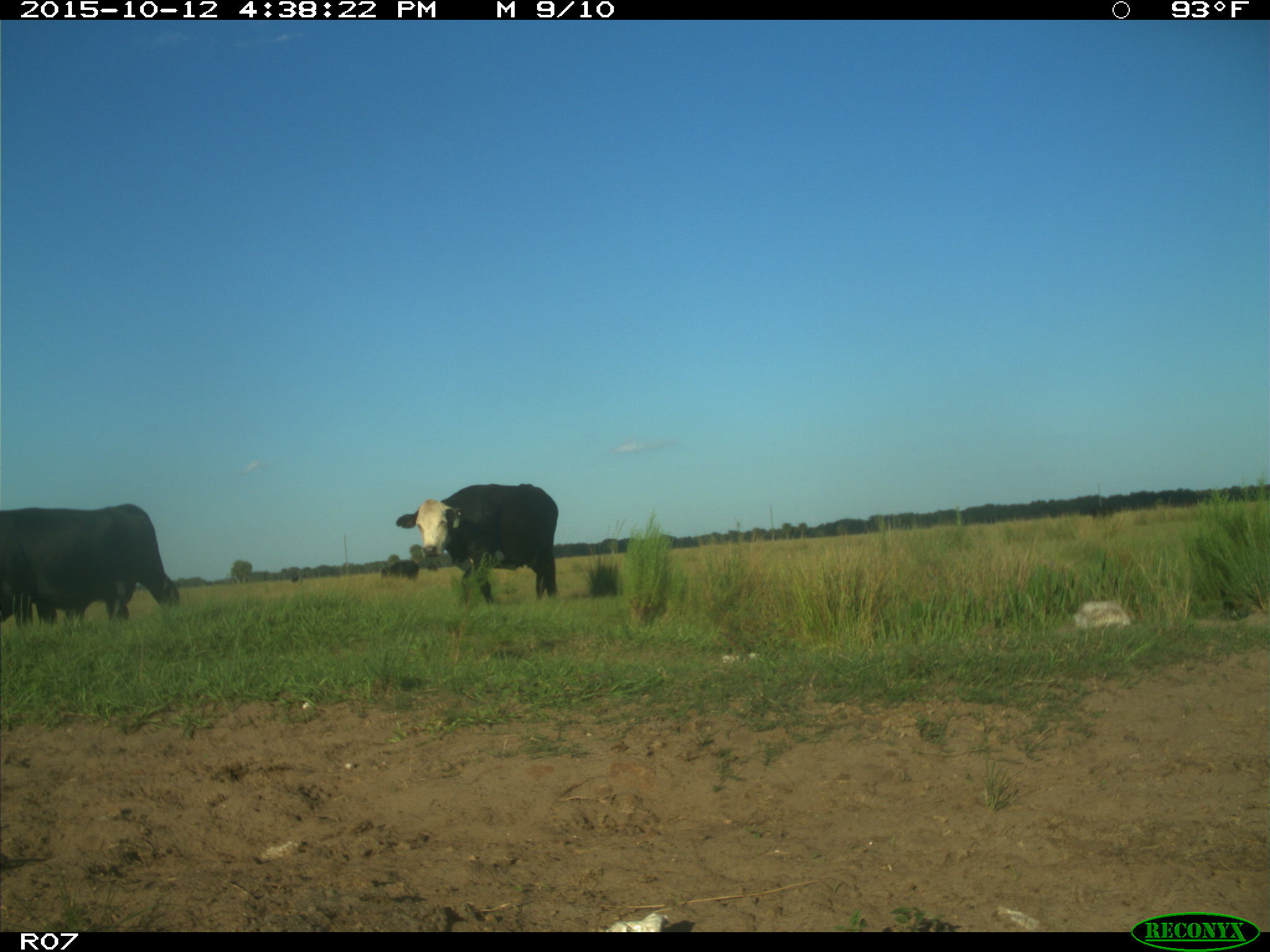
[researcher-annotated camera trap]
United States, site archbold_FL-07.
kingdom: Animalia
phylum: Chordata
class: Mammalia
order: Artiodactyla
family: Bovidae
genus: Bos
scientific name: Bos taurus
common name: domestic cow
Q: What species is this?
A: Bos taurus (domestic cow).